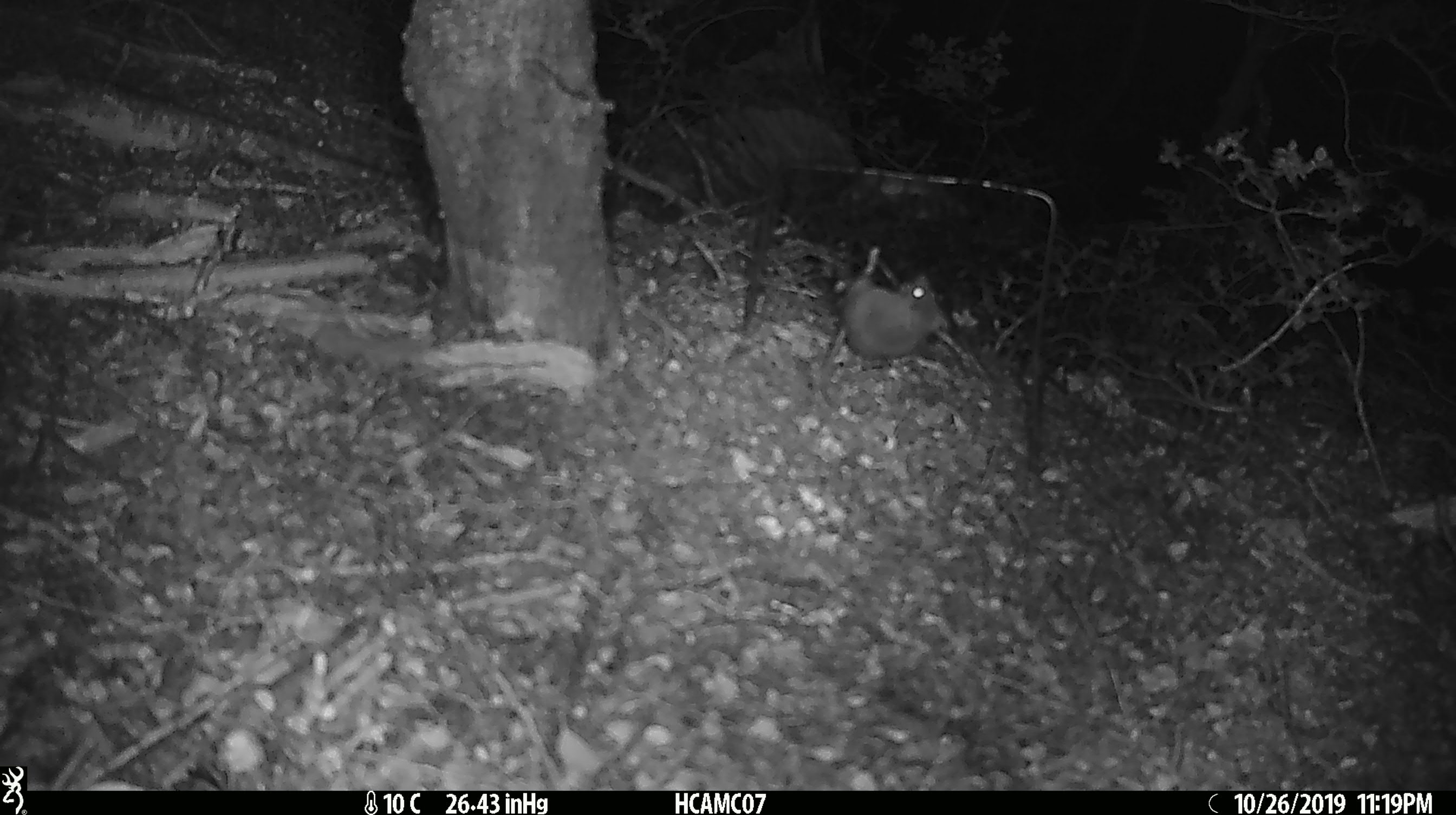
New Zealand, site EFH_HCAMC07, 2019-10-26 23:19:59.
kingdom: Animalia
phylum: Chordata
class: Mammalia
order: Rodentia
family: Muridae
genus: Mus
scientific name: Mus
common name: mouse